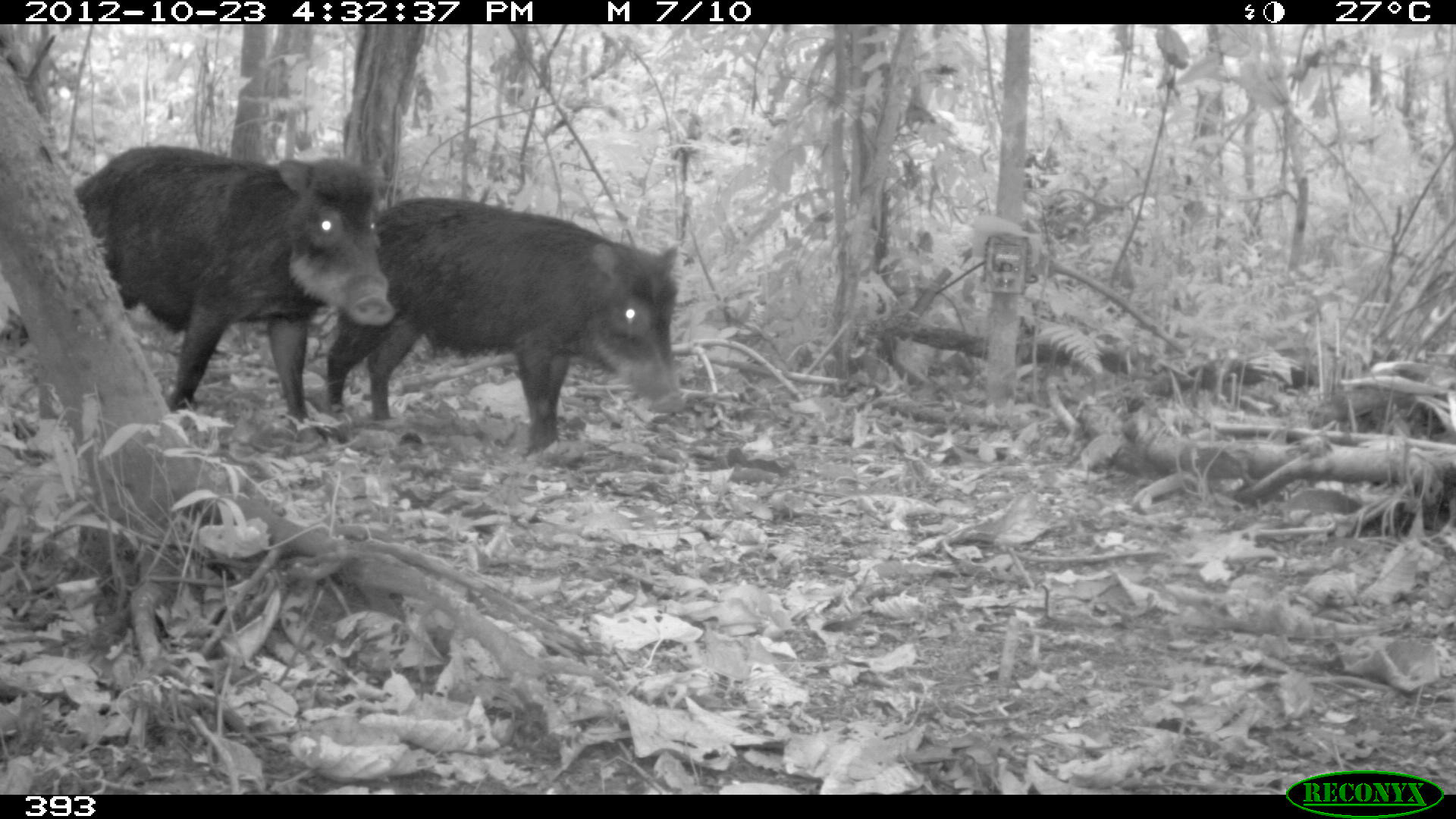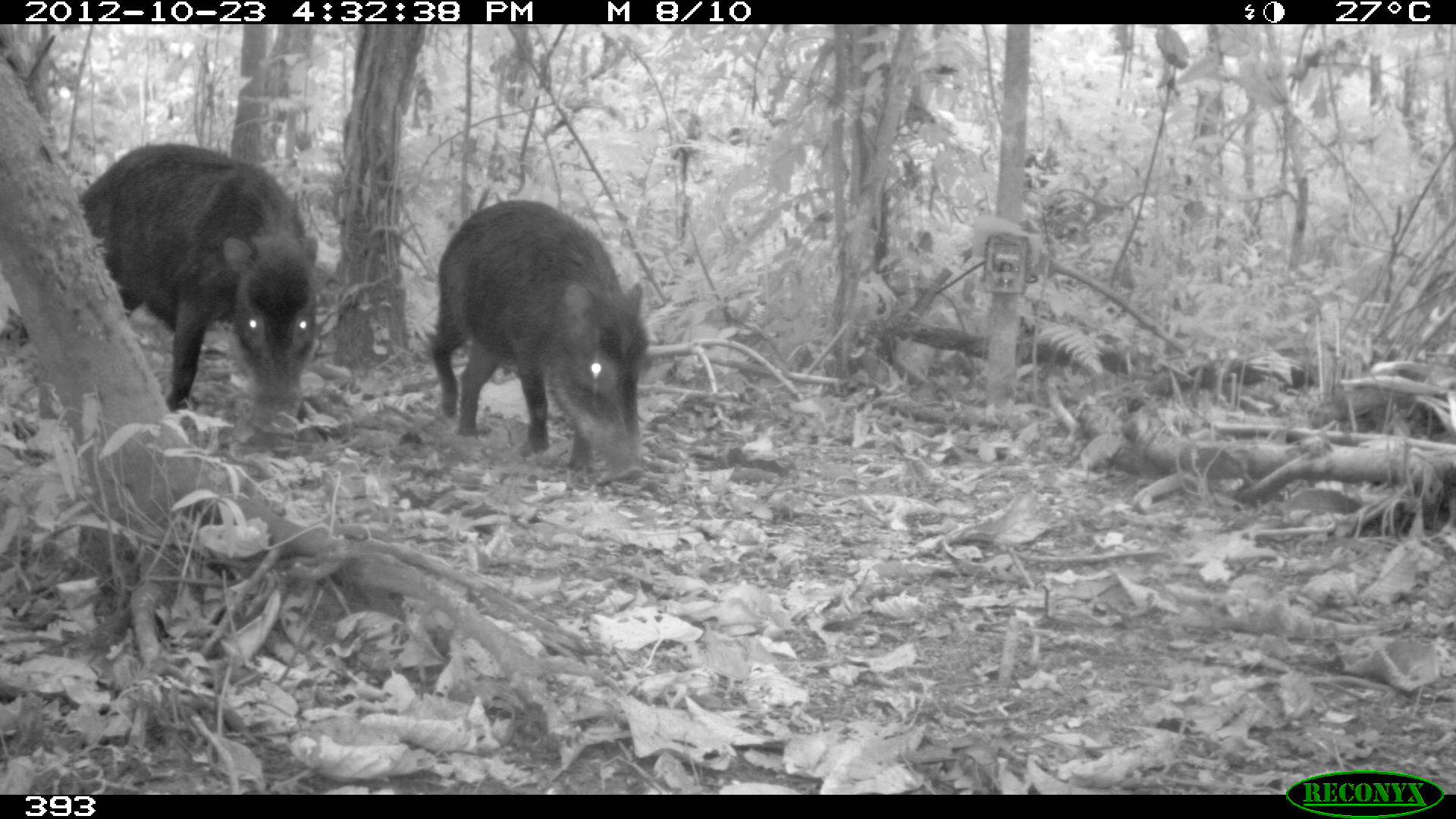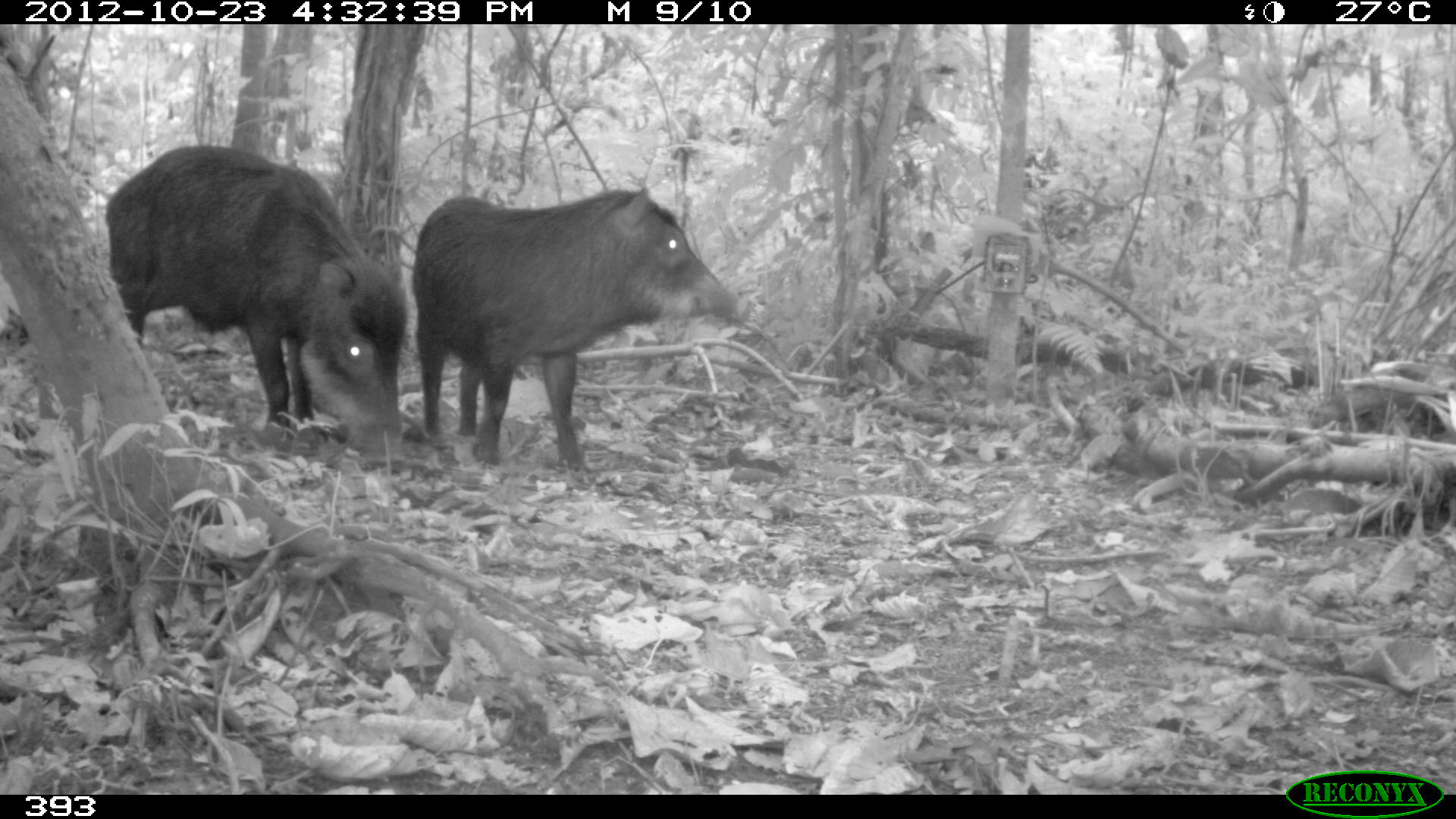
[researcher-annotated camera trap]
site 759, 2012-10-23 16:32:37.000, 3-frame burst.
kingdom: Animalia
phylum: Chordata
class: Mammalia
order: Artiodactyla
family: Tayassuidae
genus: Tayassu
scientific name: Tayassu pecari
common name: white-lipped peccary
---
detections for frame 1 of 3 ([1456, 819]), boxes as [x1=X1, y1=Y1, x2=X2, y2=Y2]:
tayassu pecari: [x1=325, y1=193, x2=684, y2=452]; [x1=70, y1=142, x2=396, y2=419]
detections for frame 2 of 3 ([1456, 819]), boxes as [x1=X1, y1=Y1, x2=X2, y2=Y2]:
tayassu pecari: [x1=74, y1=140, x2=319, y2=418]; [x1=431, y1=198, x2=650, y2=482]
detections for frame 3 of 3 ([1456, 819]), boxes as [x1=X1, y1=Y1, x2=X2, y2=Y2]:
tayassu pecari: [x1=411, y1=185, x2=747, y2=486]; [x1=102, y1=143, x2=407, y2=468]